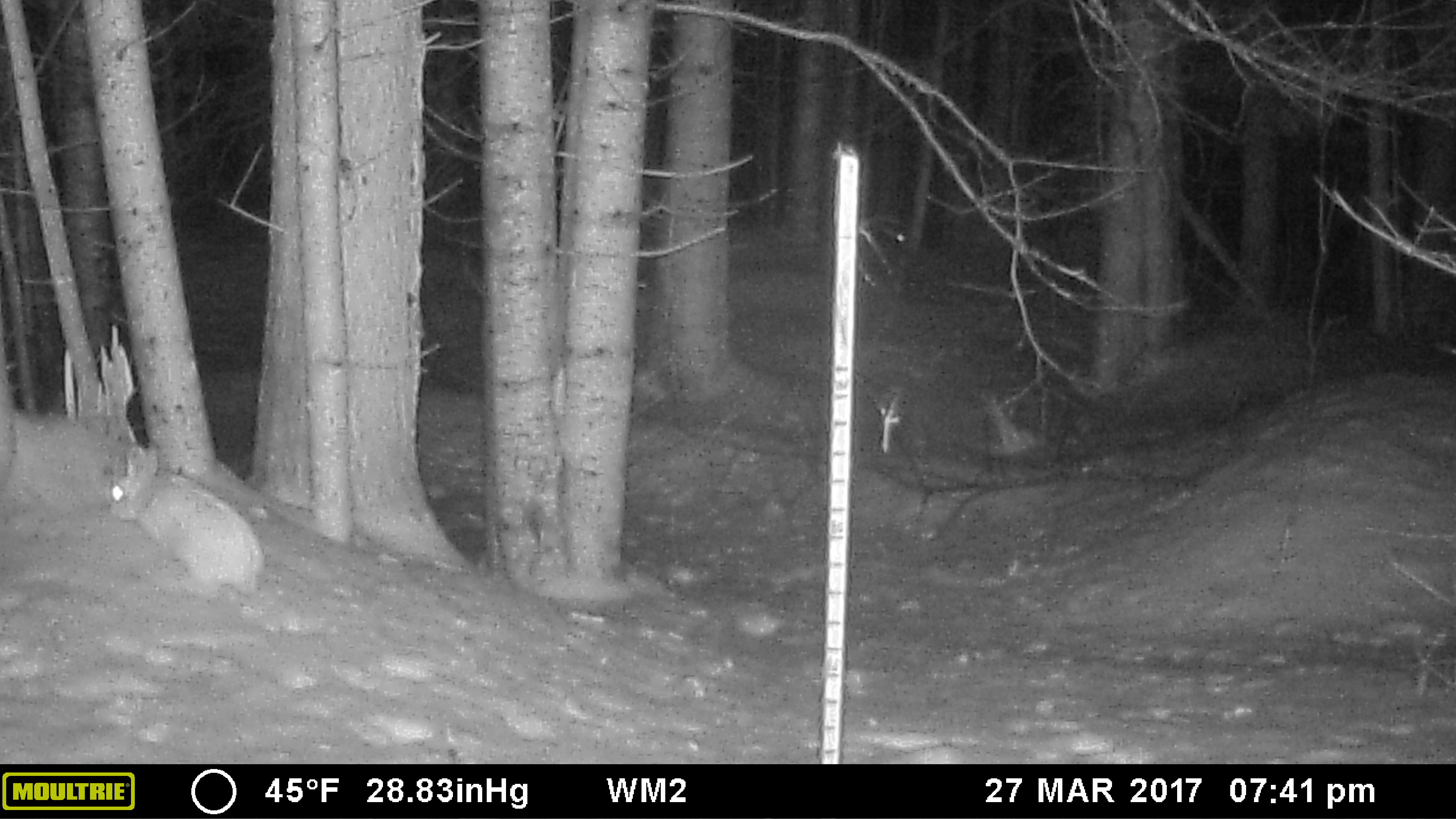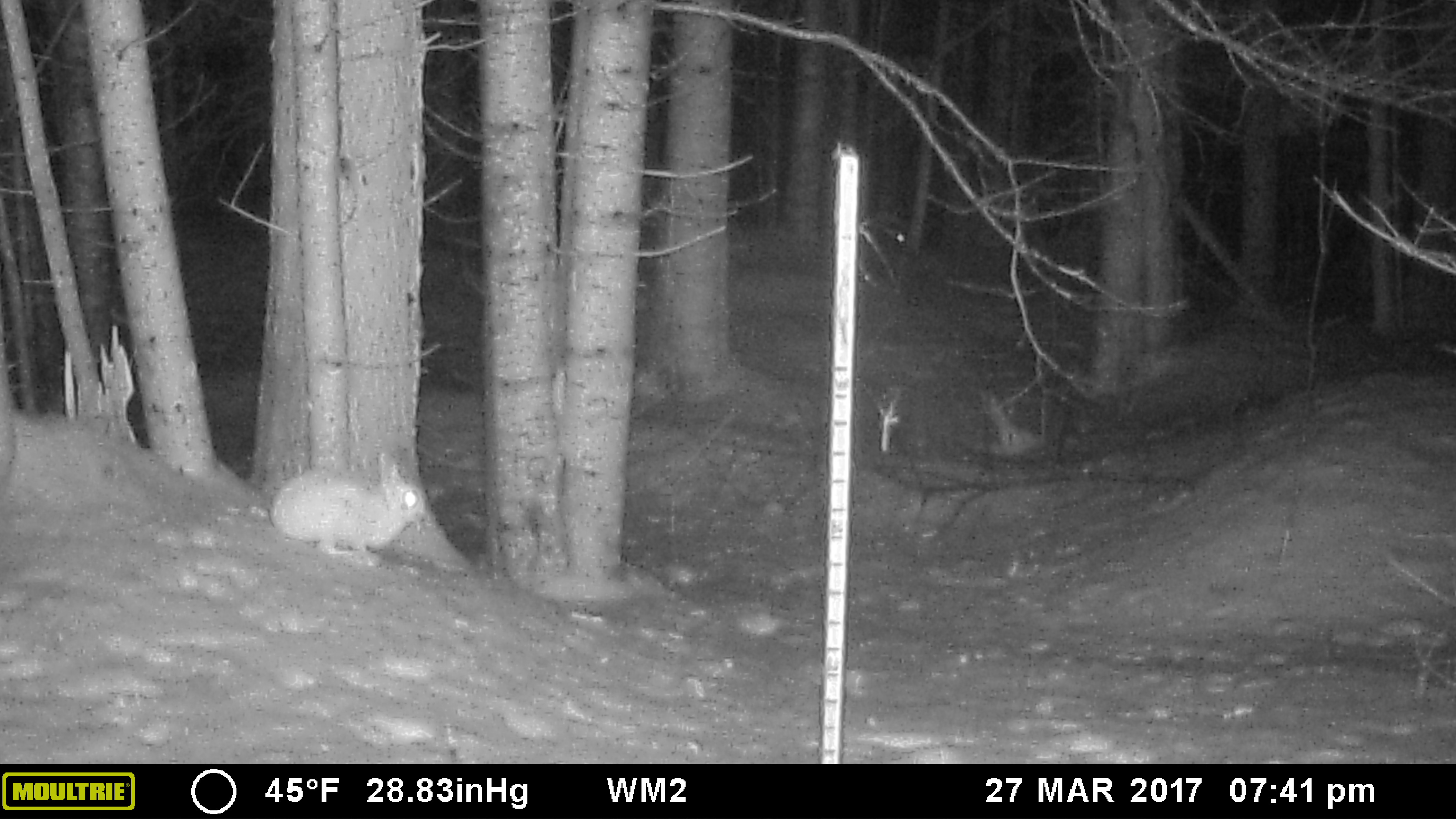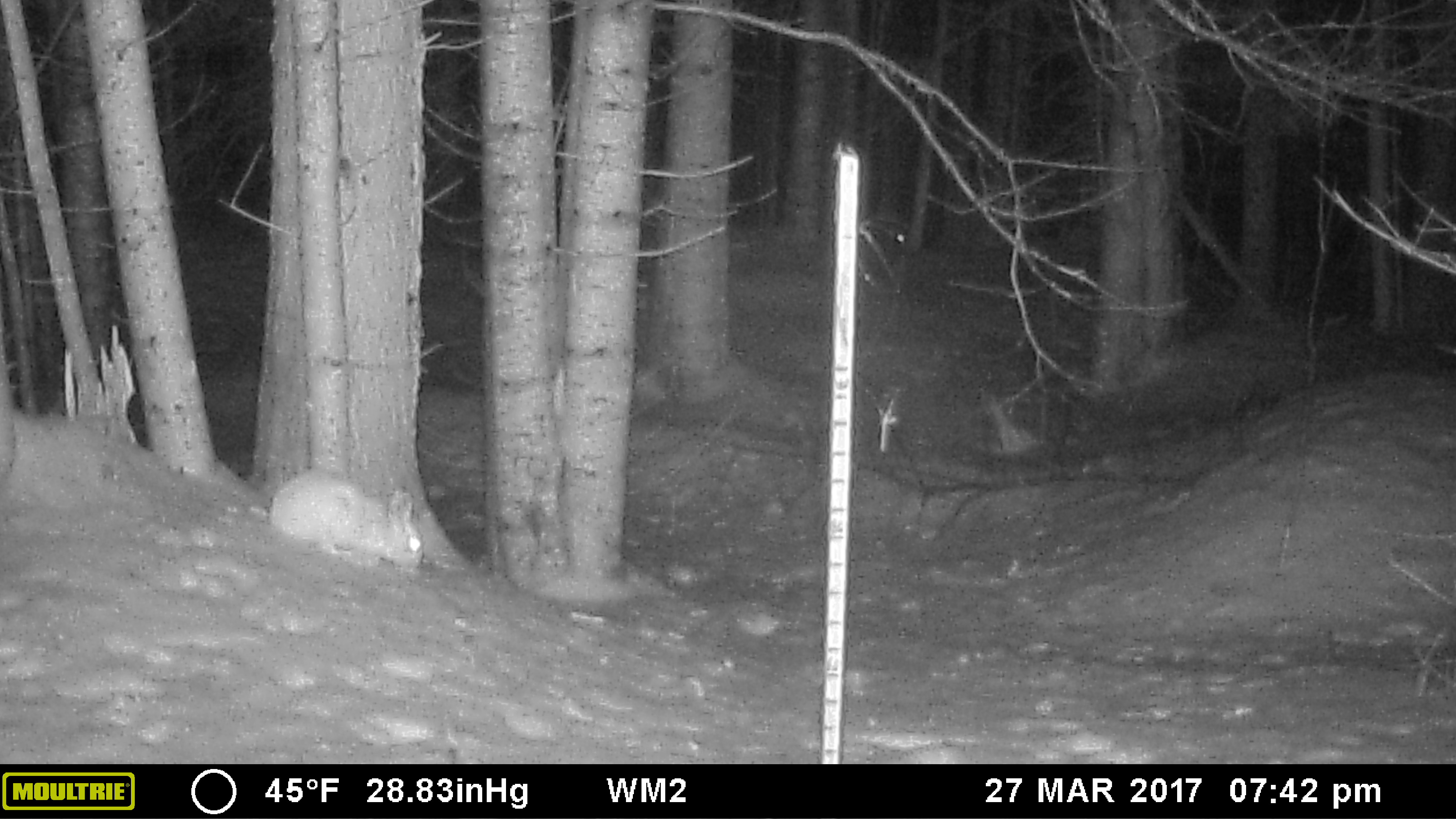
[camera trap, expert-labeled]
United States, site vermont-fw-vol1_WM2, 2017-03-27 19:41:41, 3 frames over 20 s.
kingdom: Animalia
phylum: Chordata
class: Mammalia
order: Lagomorpha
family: Leporidae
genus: Lepus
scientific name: Lepus americanus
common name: snowshoe hare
Snowshoe hare (Lepus americanus).